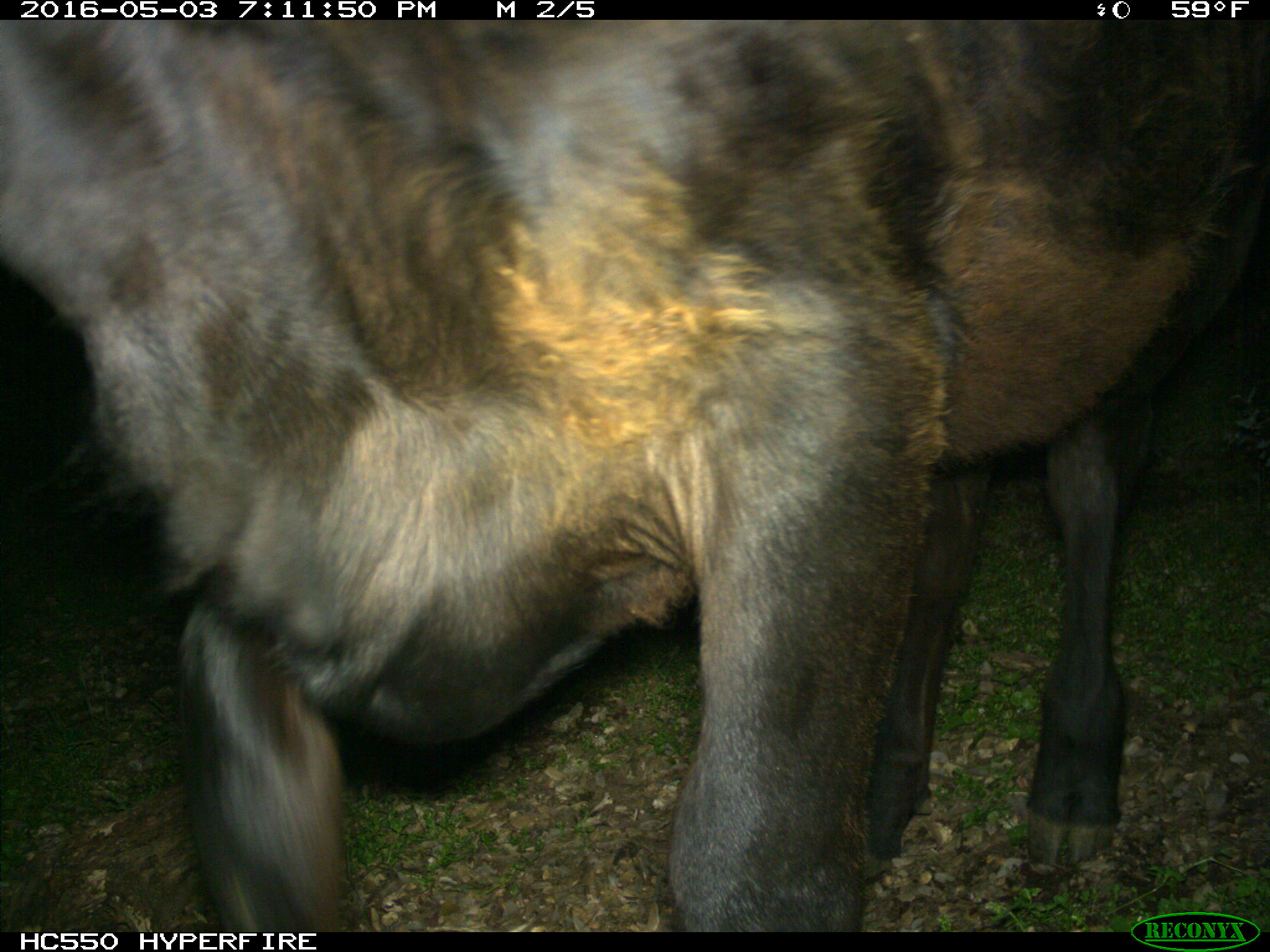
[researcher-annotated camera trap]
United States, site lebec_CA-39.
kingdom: Animalia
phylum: Chordata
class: Mammalia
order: Artiodactyla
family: Bovidae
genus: Bos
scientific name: Bos taurus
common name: domestic cow